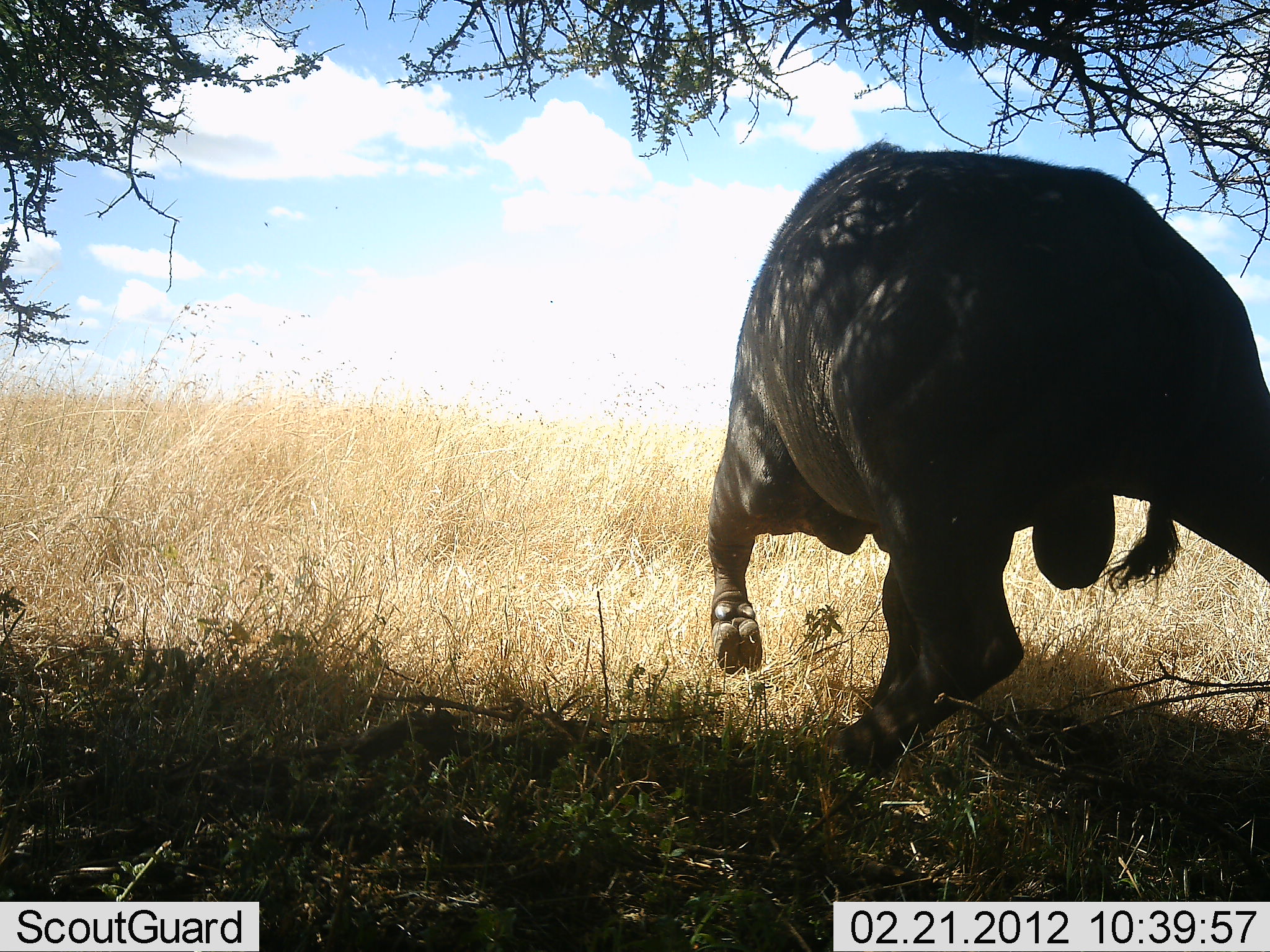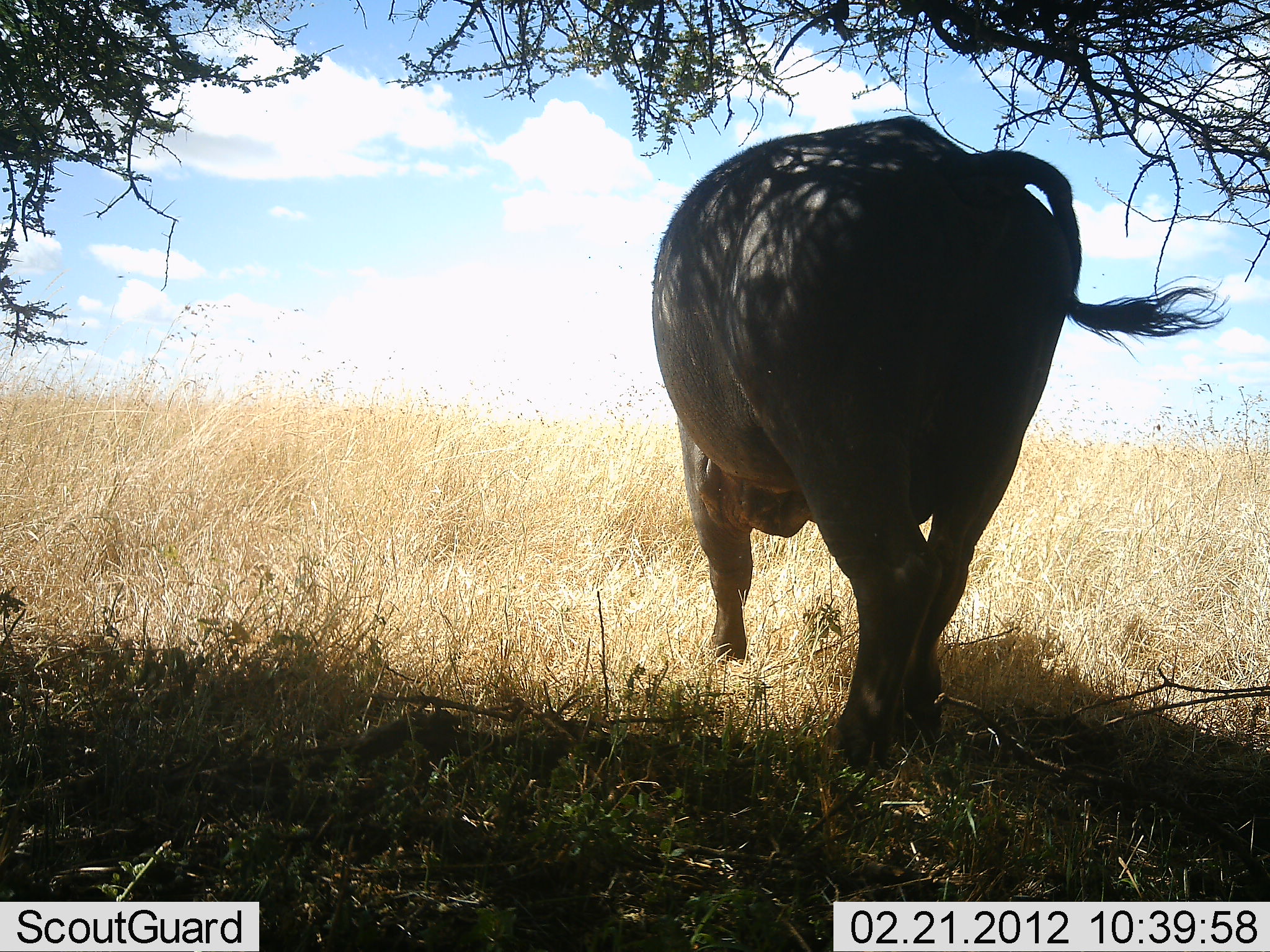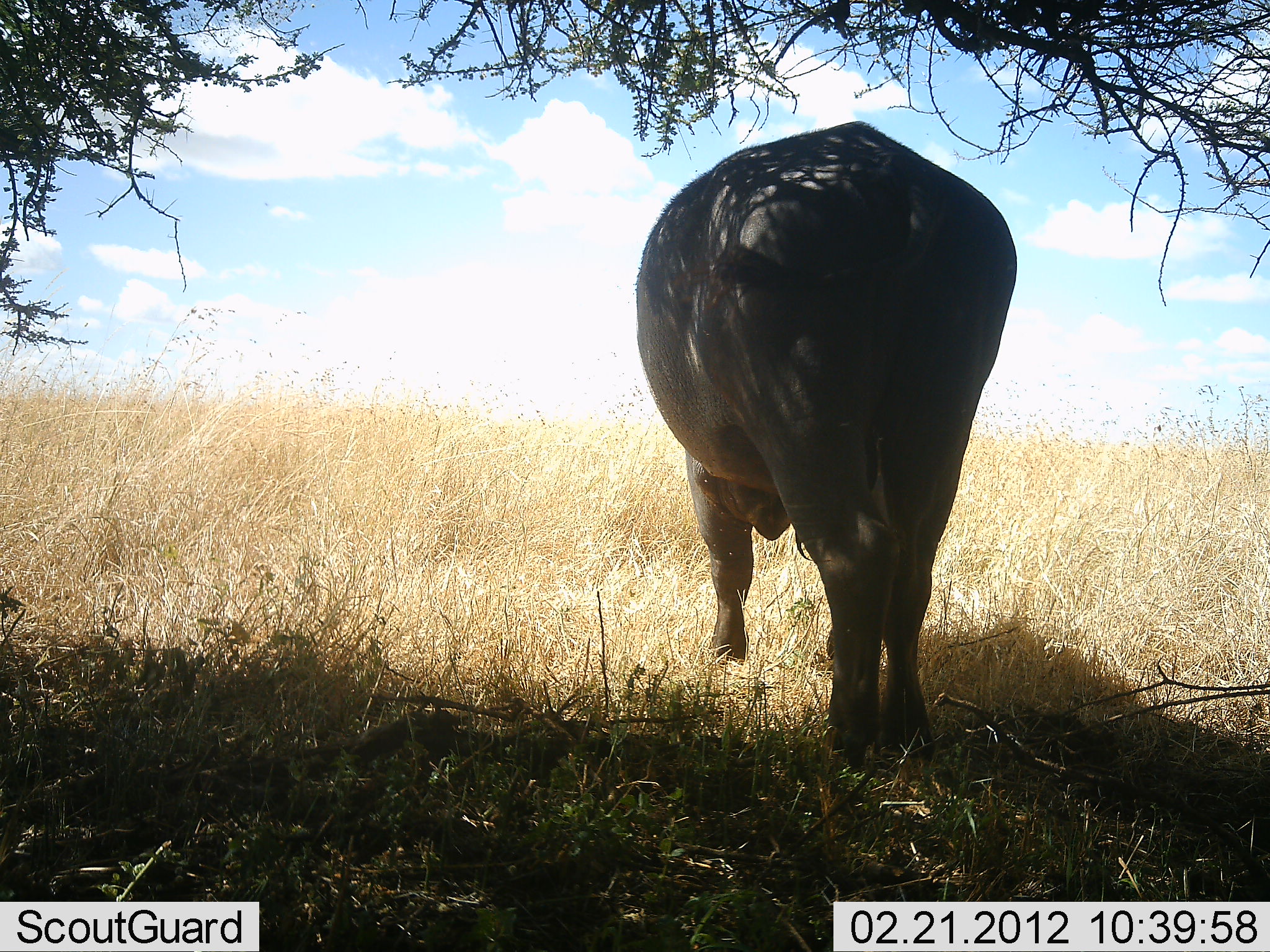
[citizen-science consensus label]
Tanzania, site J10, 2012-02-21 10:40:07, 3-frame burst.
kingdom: Animalia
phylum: Chordata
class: Mammalia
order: Artiodactyla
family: Bovidae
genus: Syncerus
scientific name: Syncerus caffer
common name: cape buffalo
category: buffalo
Buffalo (cape buffalo) (Syncerus caffer), count 1. Behavior (volunteer vote fractions): standing 36%, resting 9%, moving 73%, interacting 0%. Young present (vote fraction): 0%. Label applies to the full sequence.